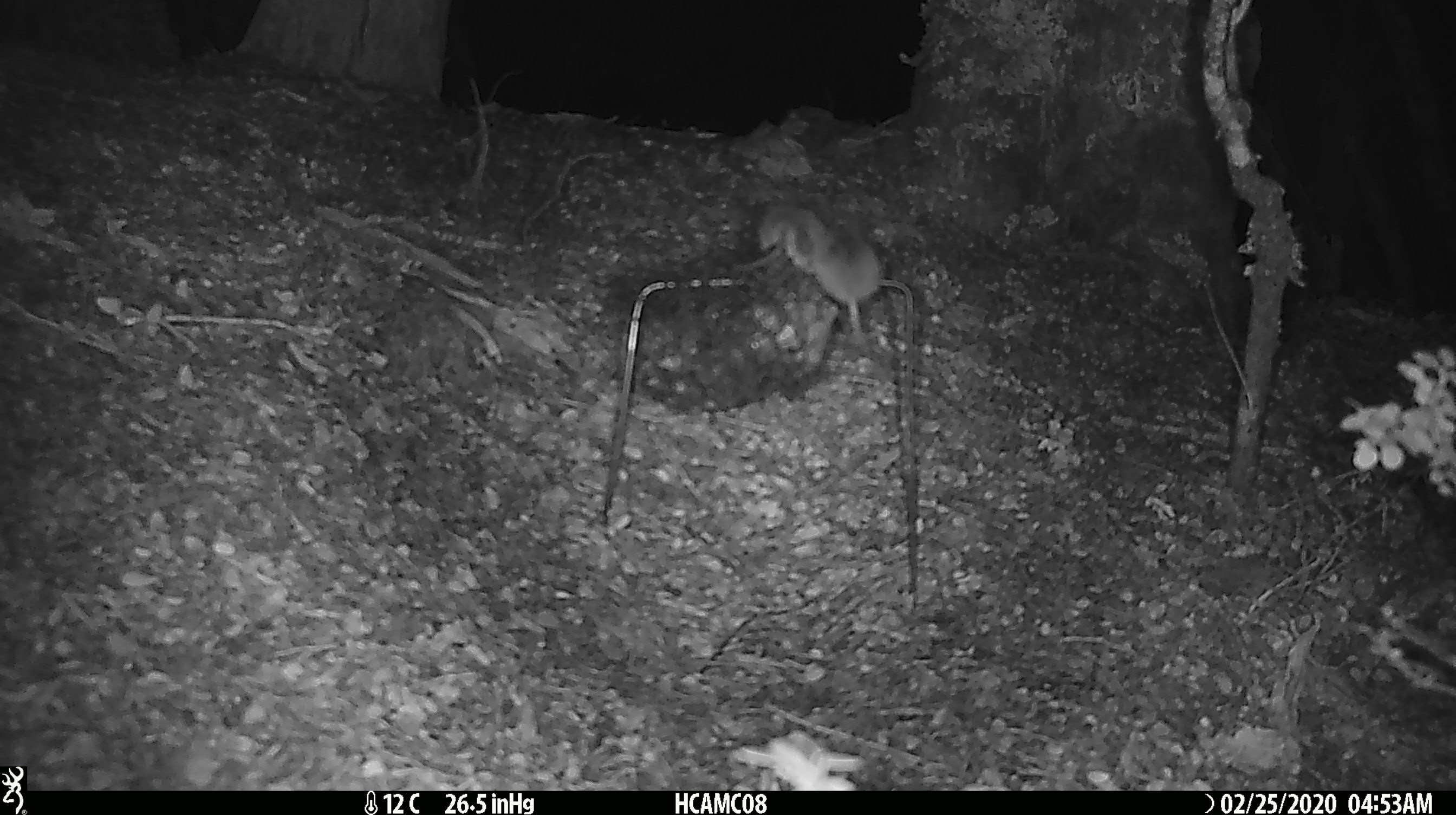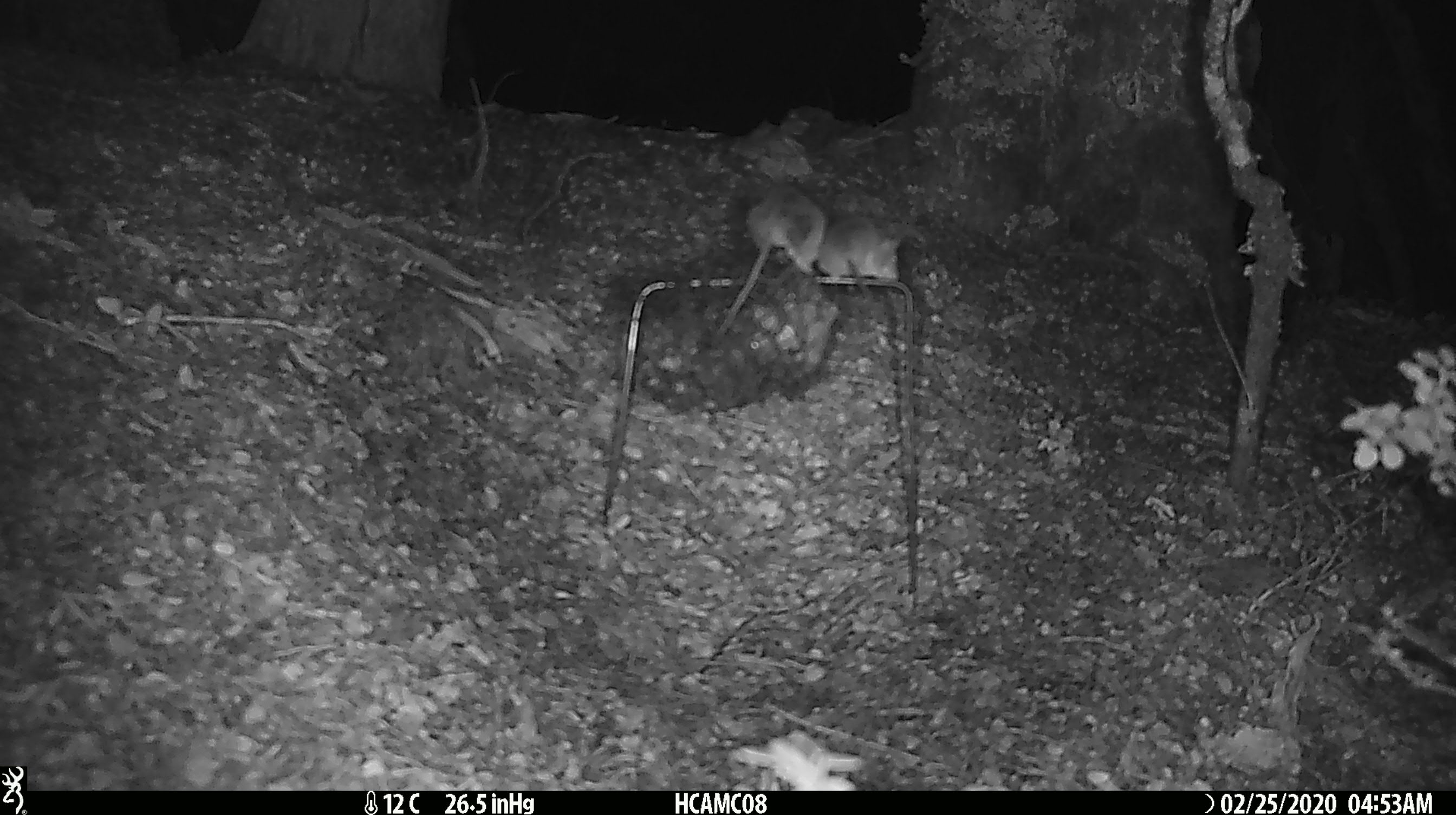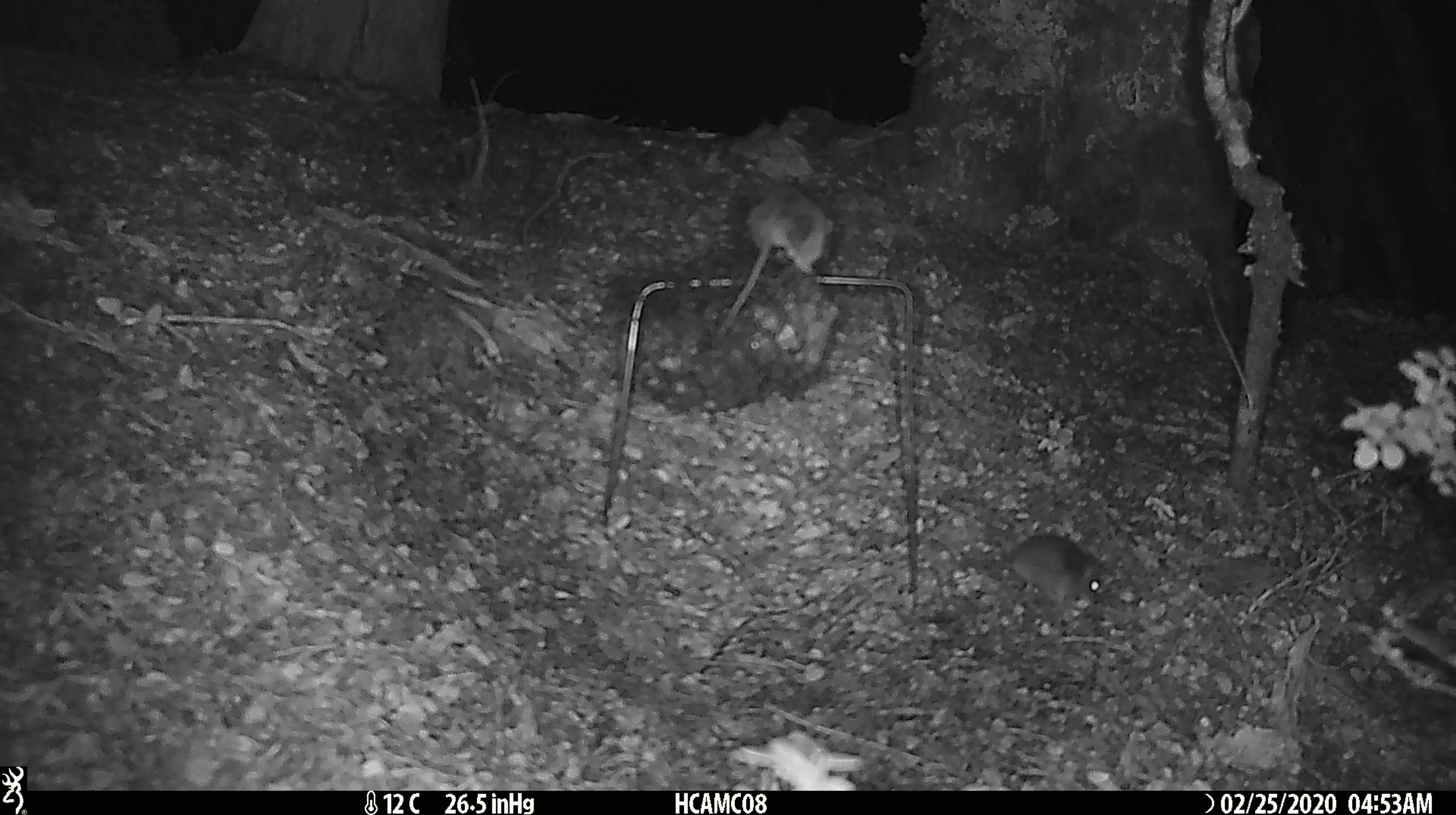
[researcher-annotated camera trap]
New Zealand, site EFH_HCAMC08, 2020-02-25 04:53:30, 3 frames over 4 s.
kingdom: Animalia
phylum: Chordata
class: Mammalia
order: Rodentia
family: Muridae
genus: Mus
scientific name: Mus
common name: mouse